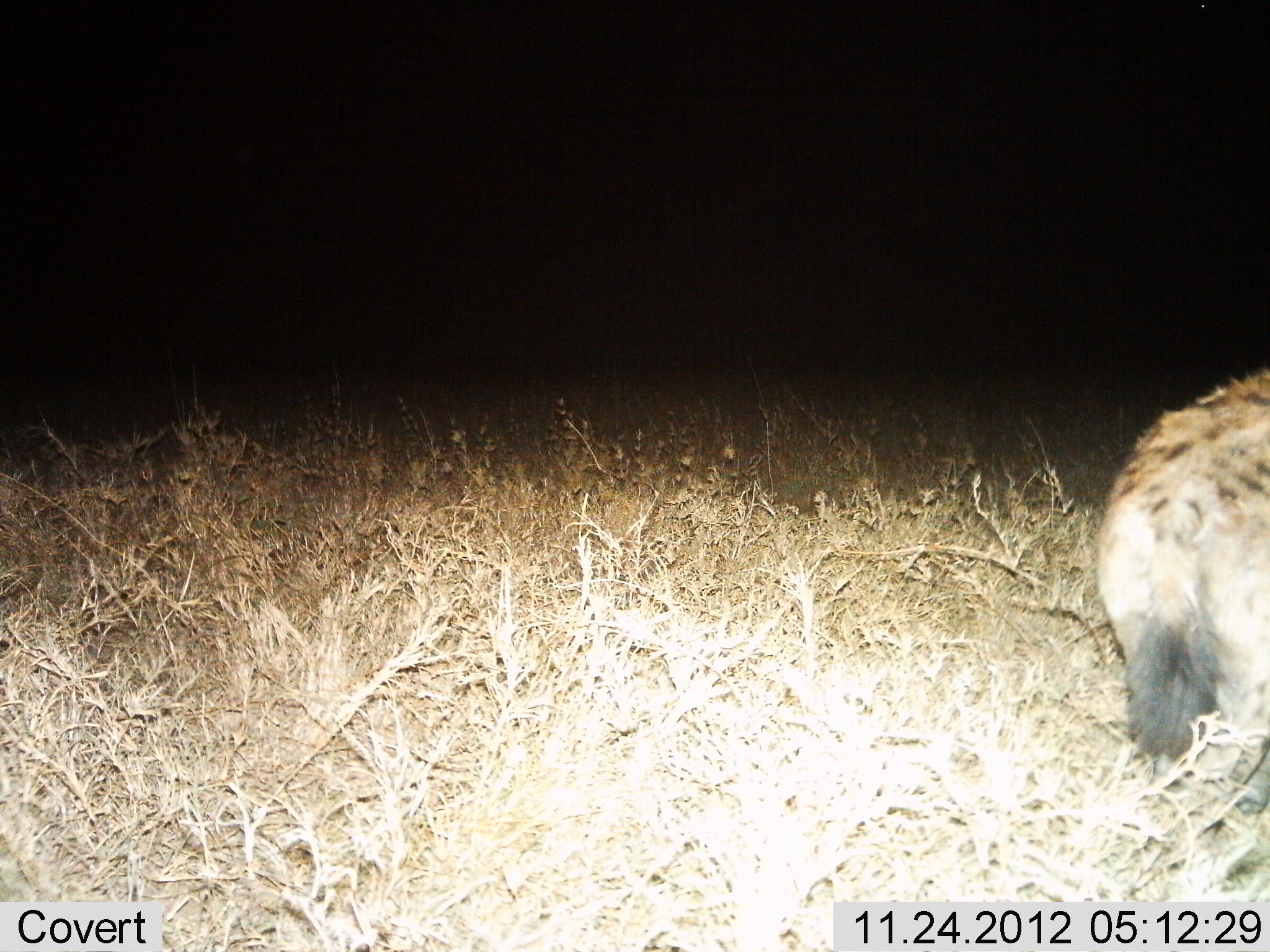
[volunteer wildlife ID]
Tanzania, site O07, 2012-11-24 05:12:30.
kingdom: Animalia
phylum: Chordata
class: Mammalia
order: Carnivora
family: Hyaenidae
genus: Crocuta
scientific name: Crocuta crocuta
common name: spotted hyena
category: hyenaspotted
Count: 1.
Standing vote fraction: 60%.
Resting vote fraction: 0%.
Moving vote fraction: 40%.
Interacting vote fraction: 0%.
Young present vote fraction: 0%.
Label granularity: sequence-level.